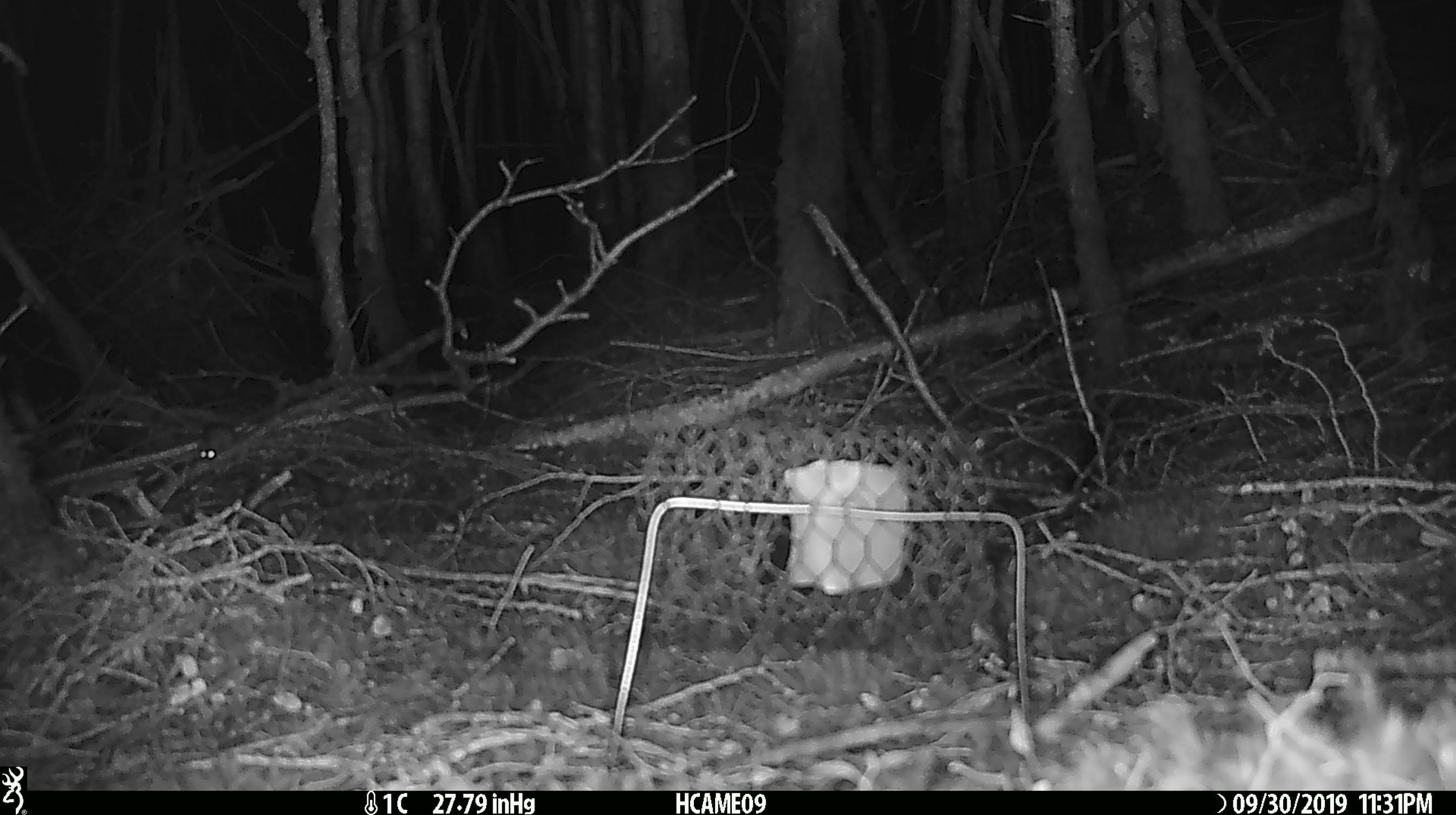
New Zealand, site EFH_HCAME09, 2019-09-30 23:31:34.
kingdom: Animalia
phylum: Chordata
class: Mammalia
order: Rodentia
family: Muridae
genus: Mus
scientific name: Mus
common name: mouse